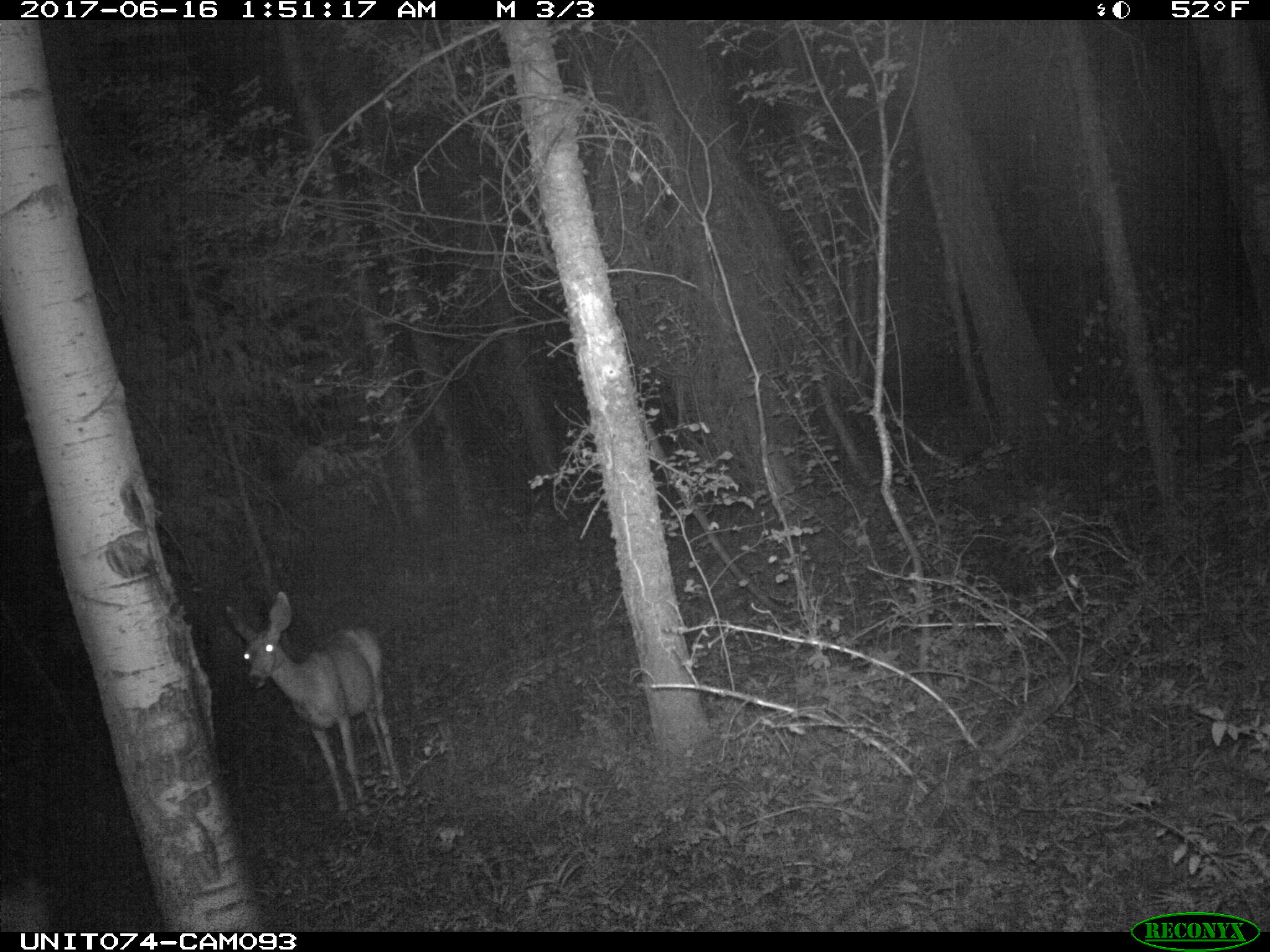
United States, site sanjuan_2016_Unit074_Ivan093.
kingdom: Animalia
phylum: Chordata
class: Mammalia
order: Artiodactyla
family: Cervidae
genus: Odocoileus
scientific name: Odocoileus hemionus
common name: mule deer